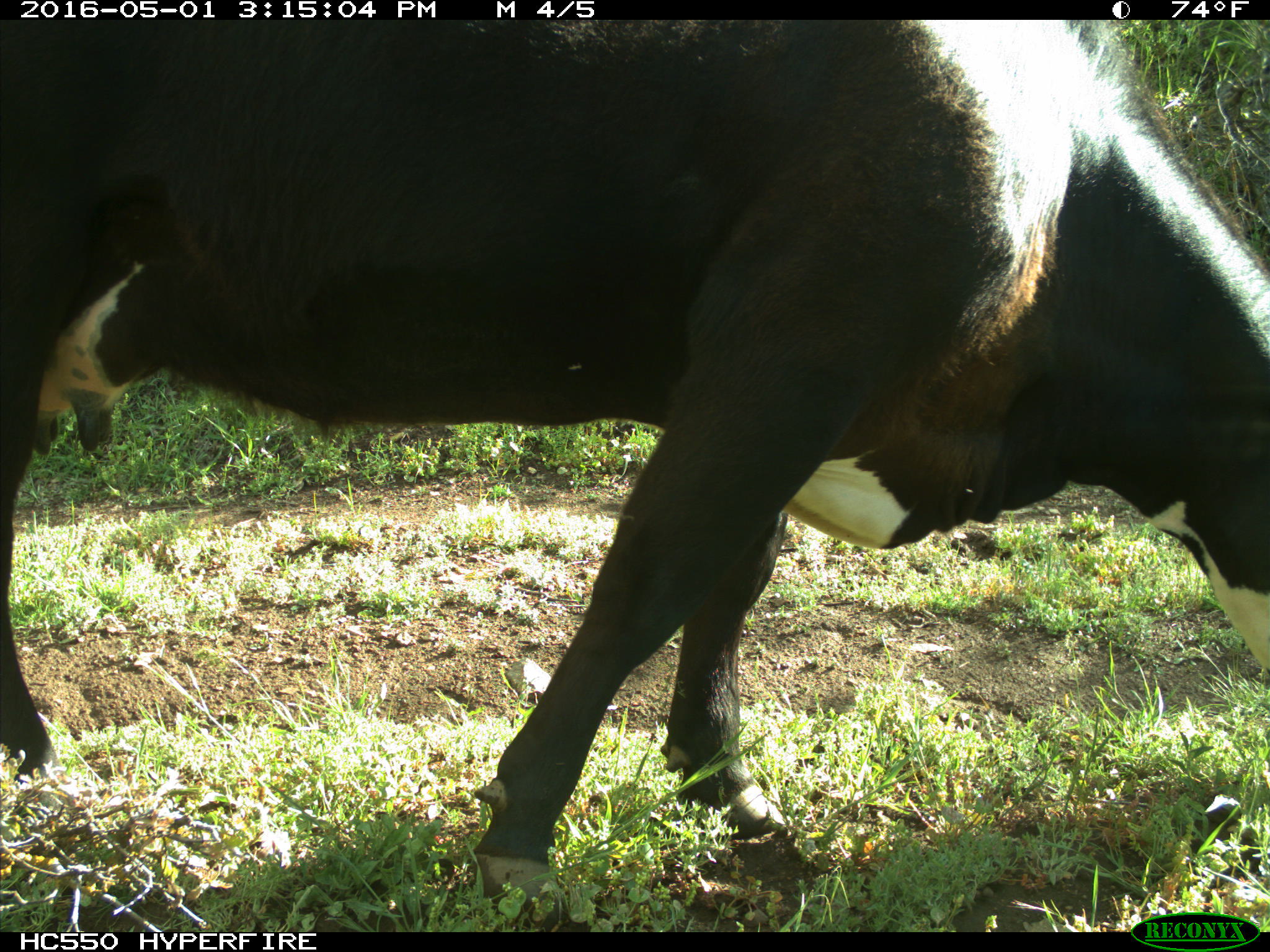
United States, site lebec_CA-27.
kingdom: Animalia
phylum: Chordata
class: Mammalia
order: Artiodactyla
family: Bovidae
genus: Bos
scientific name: Bos taurus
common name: domestic cow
Bos taurus (domestic cow).